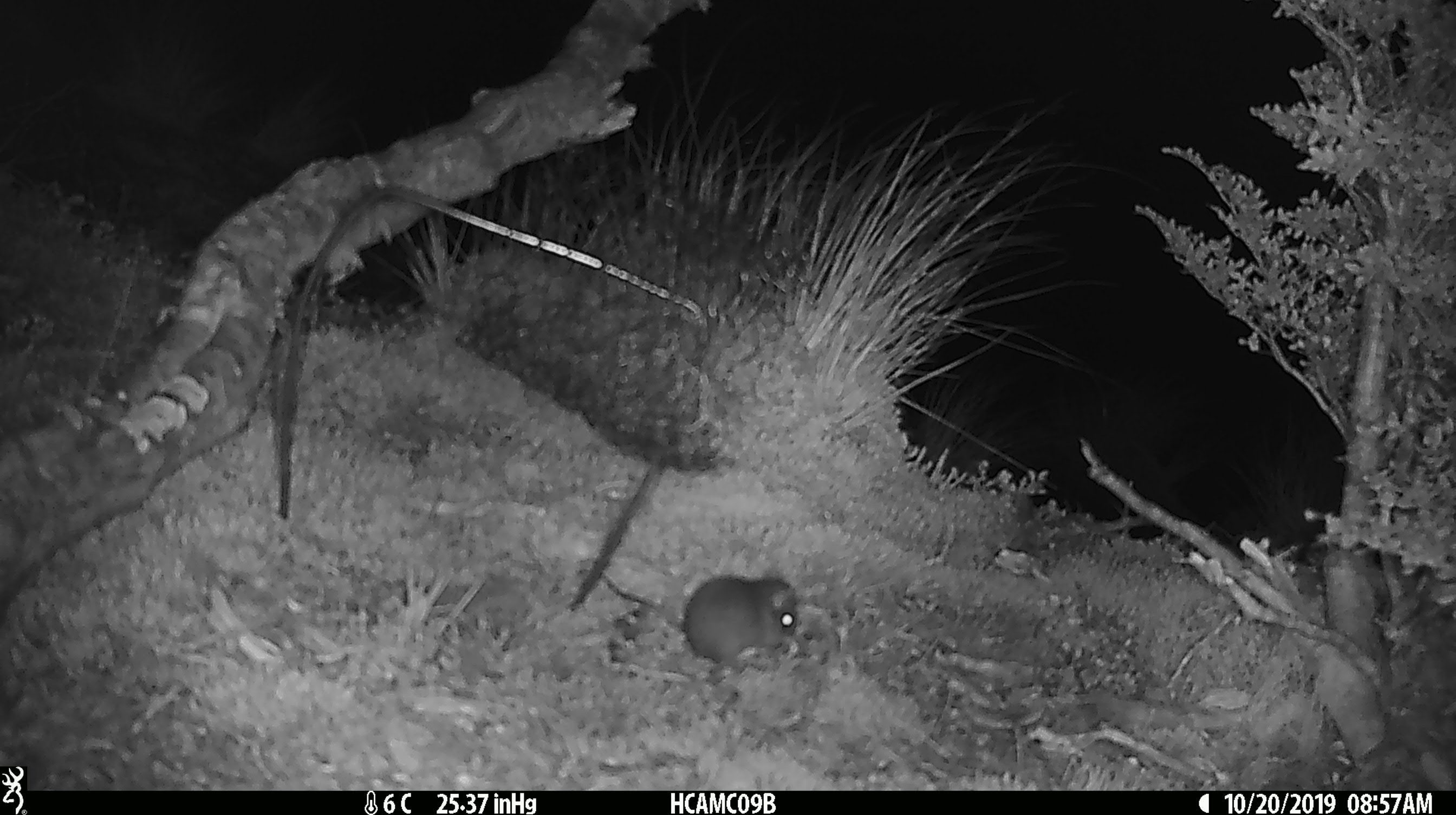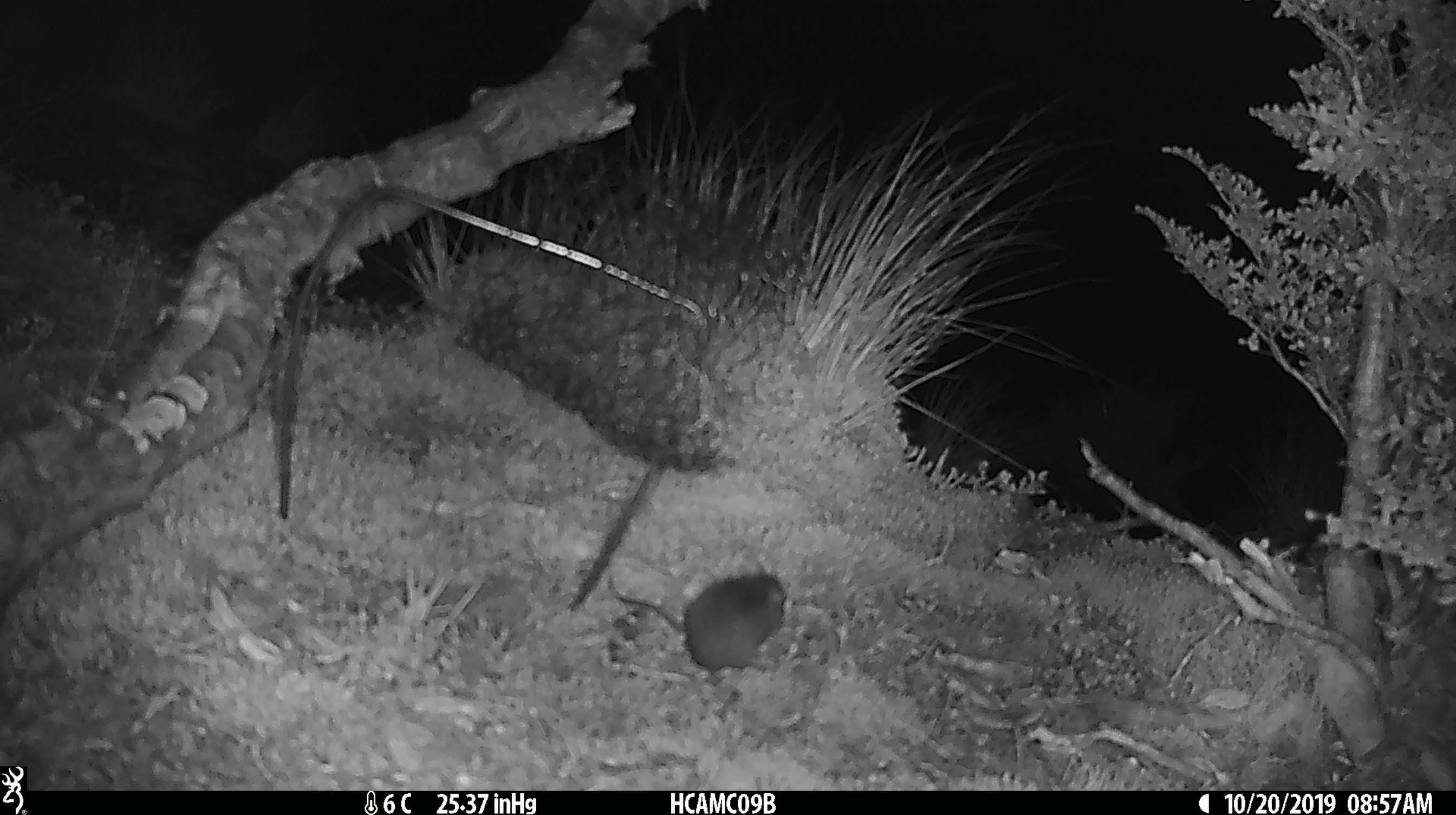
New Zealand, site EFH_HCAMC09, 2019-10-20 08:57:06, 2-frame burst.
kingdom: Animalia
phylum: Chordata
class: Mammalia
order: Rodentia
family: Muridae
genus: Mus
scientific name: Mus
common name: mouse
Mouse (Mus).